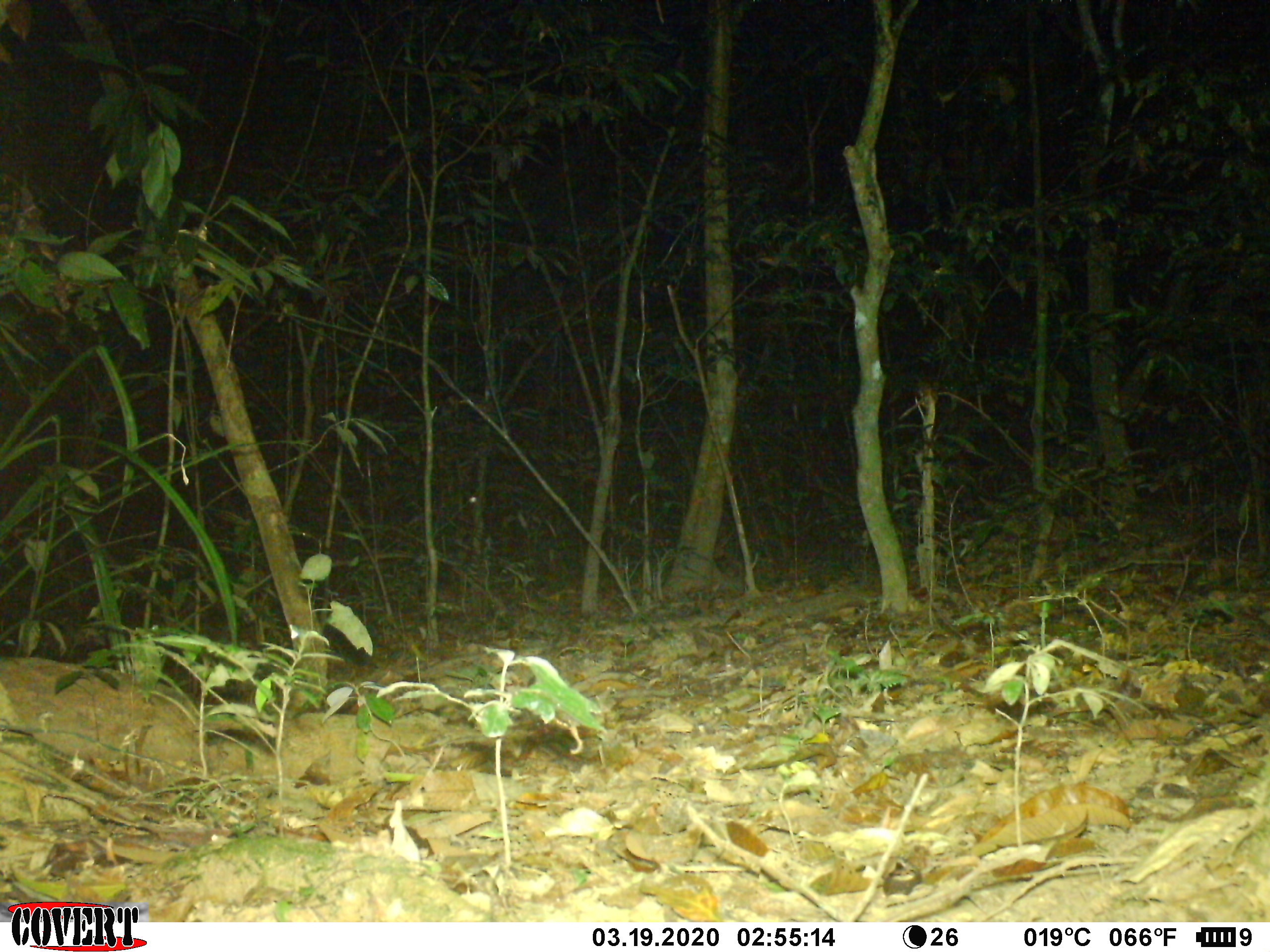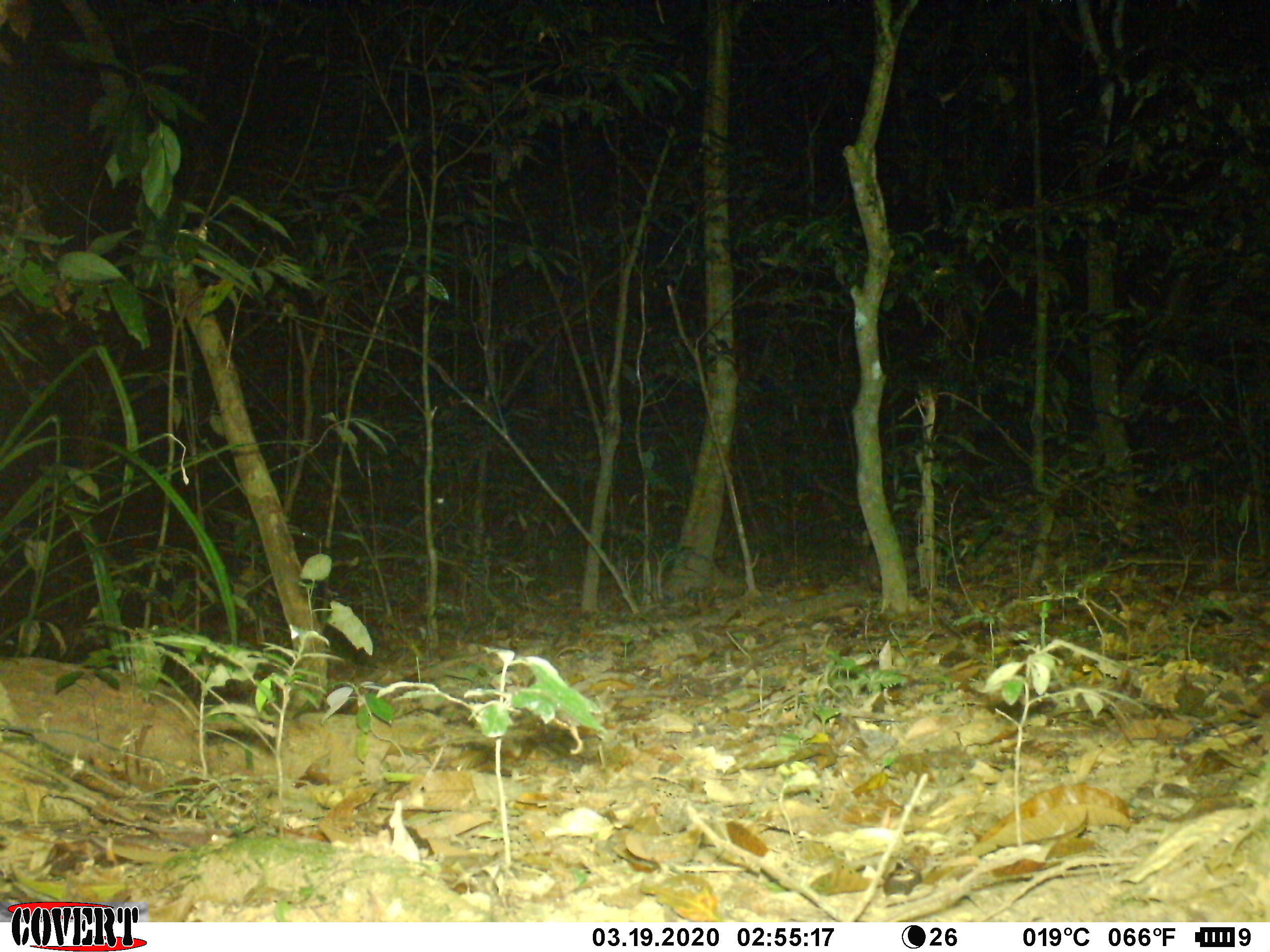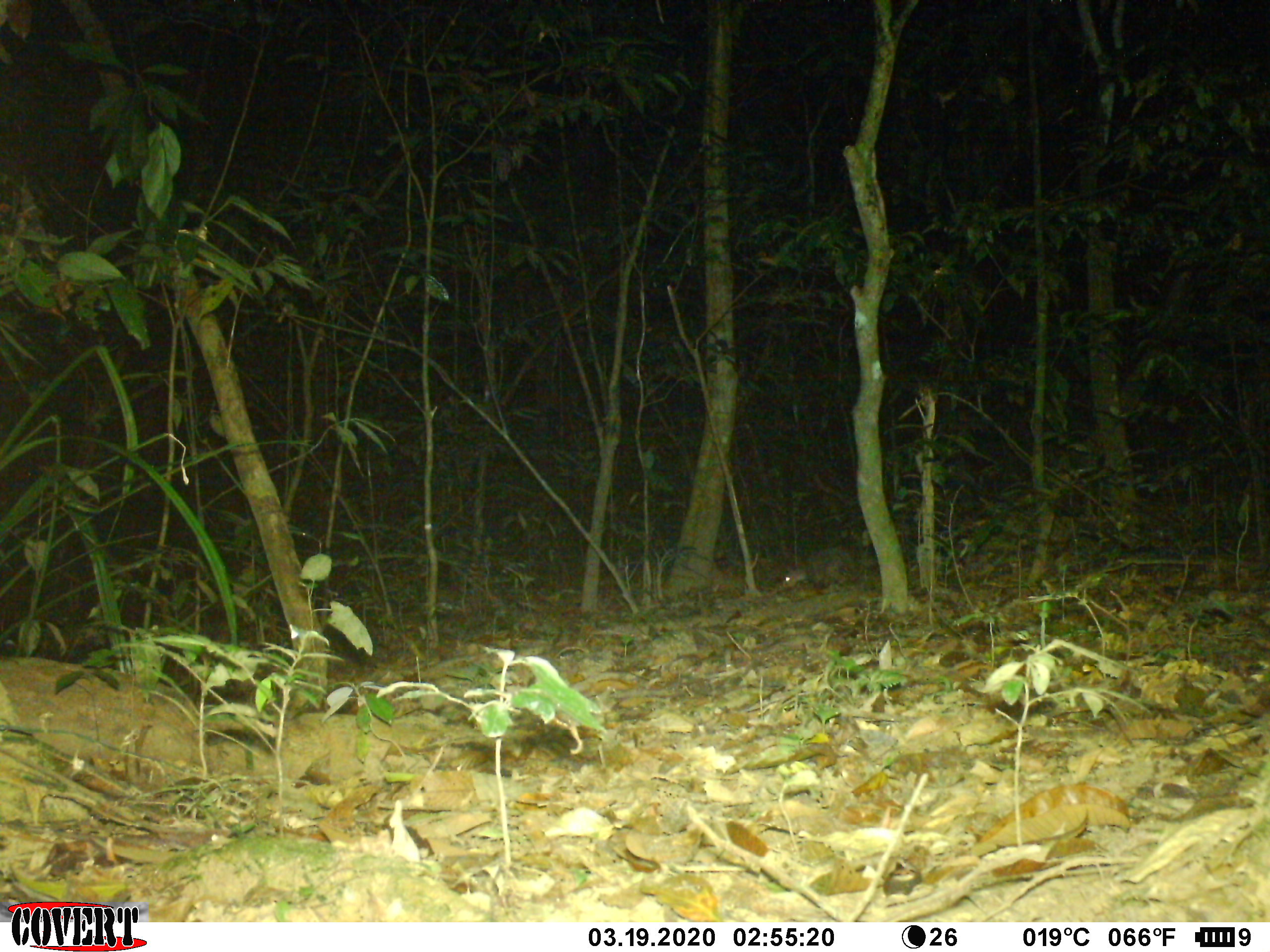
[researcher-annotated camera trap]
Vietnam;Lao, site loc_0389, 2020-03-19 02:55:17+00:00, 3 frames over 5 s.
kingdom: Animalia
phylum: Chordata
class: Mammalia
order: Rodentia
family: Hystricidae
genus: Atherurus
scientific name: Atherurus macrourus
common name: asiatic brush-tailed porcupine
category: asiatic brush tailed porcupine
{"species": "asiatic brush tailed porcupine (asiatic brush-tailed porcupine) (Atherurus macrourus)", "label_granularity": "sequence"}